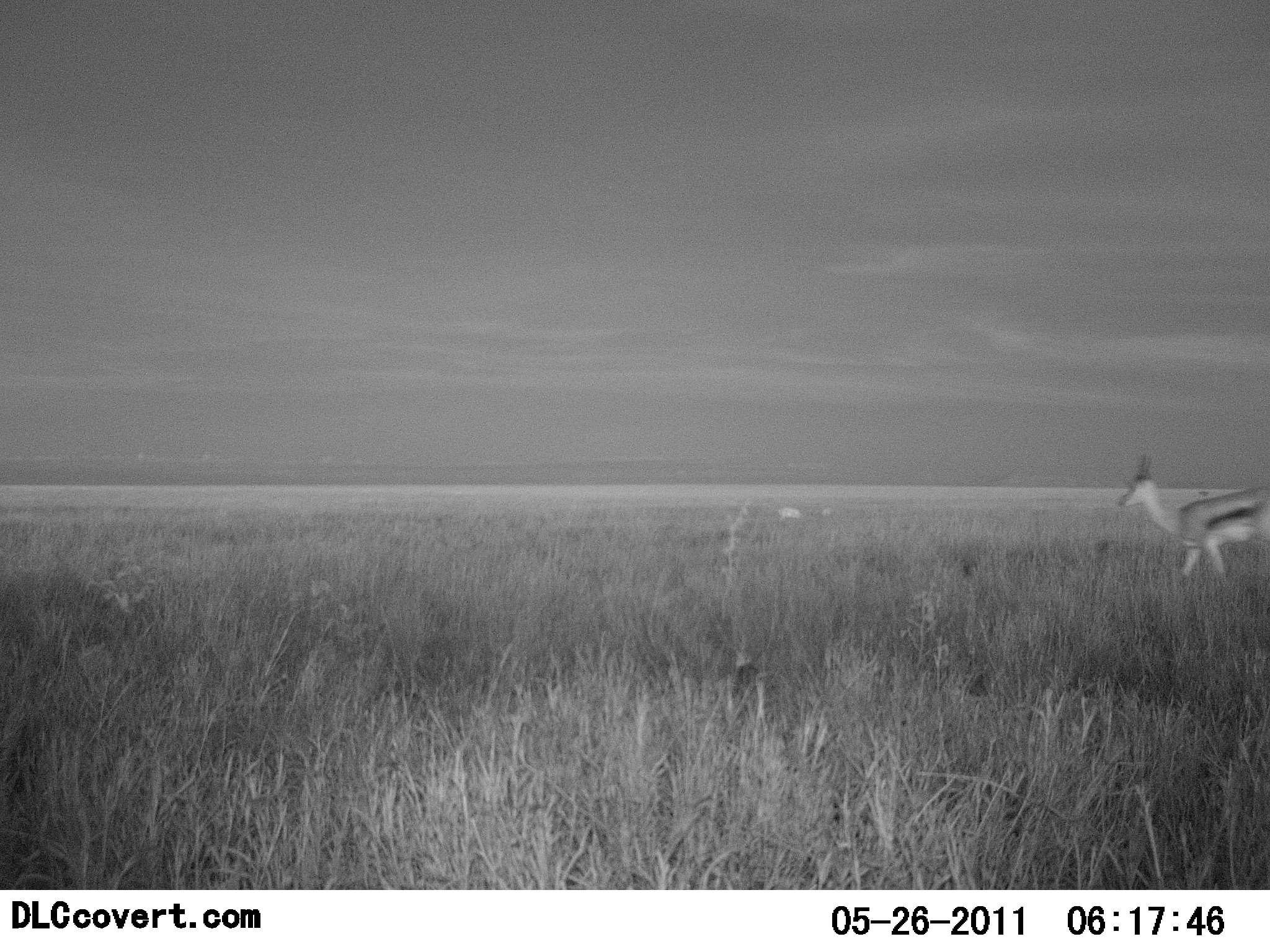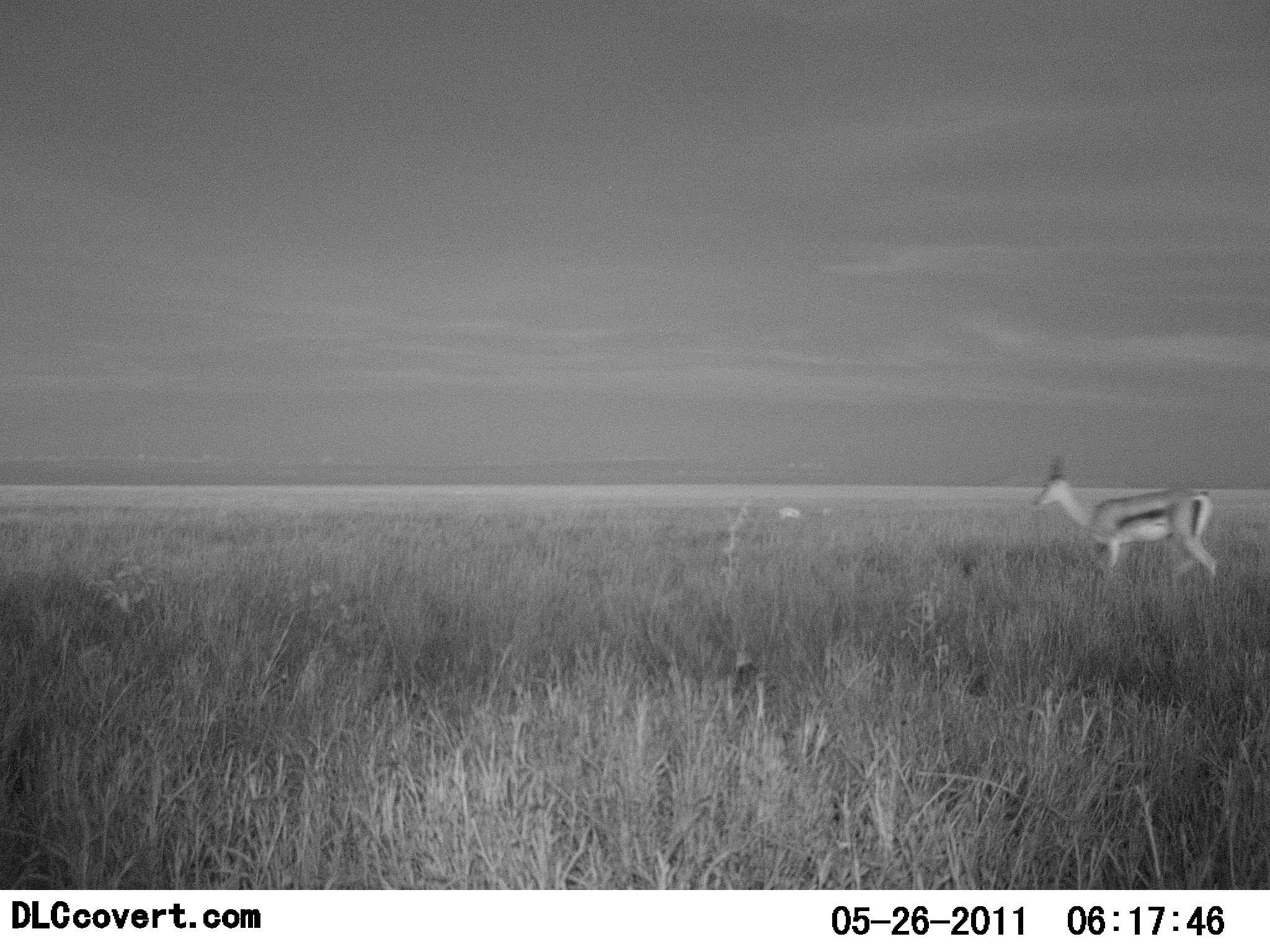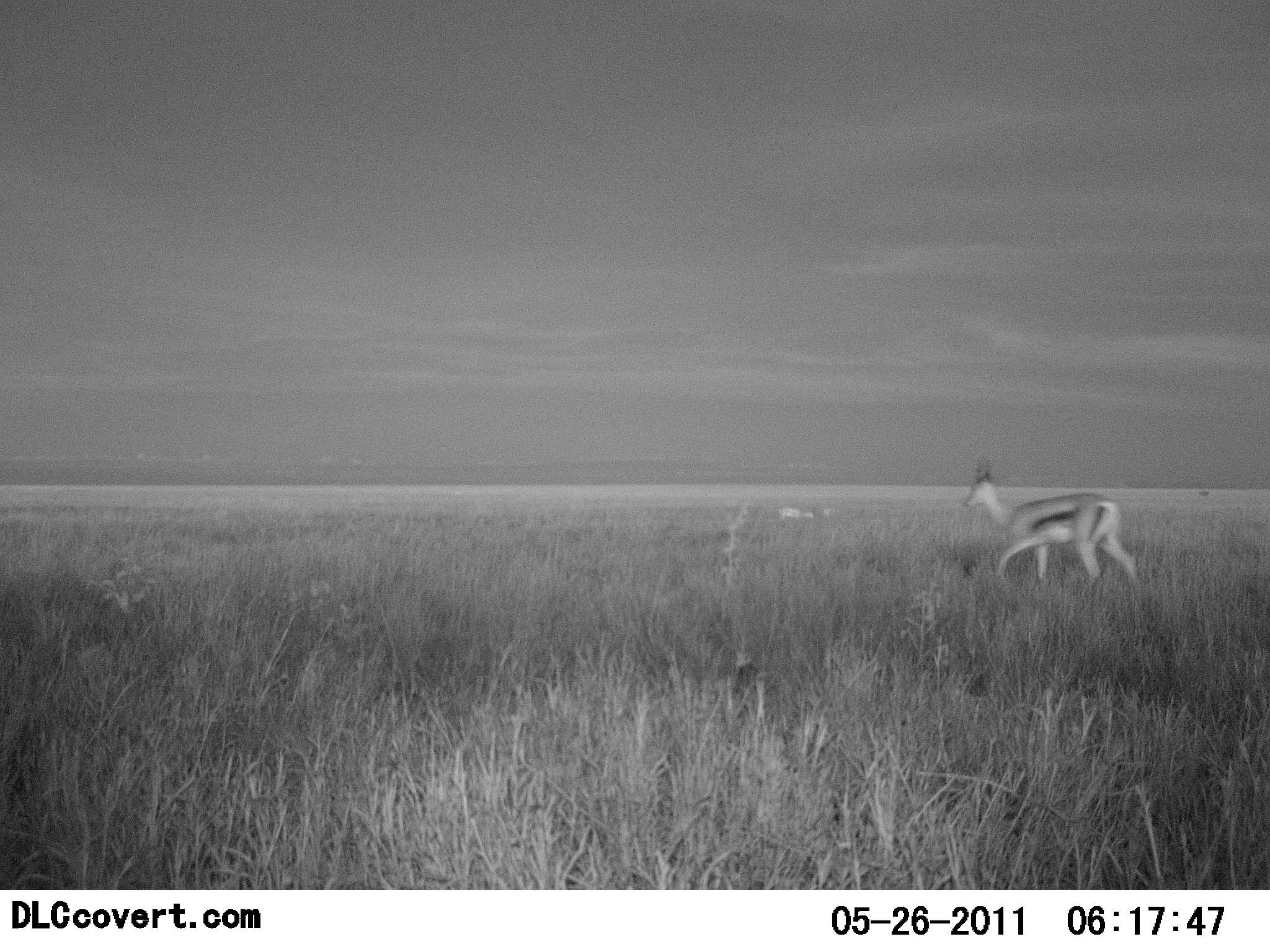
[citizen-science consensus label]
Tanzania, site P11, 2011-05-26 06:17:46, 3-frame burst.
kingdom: Animalia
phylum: Chordata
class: Mammalia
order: Artiodactyla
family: Bovidae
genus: Eudorcas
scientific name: Eudorcas thomsonii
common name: thomson's gazelle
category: gazellethomsons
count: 1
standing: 0%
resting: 0%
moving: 100%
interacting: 0%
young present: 0%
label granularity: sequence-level